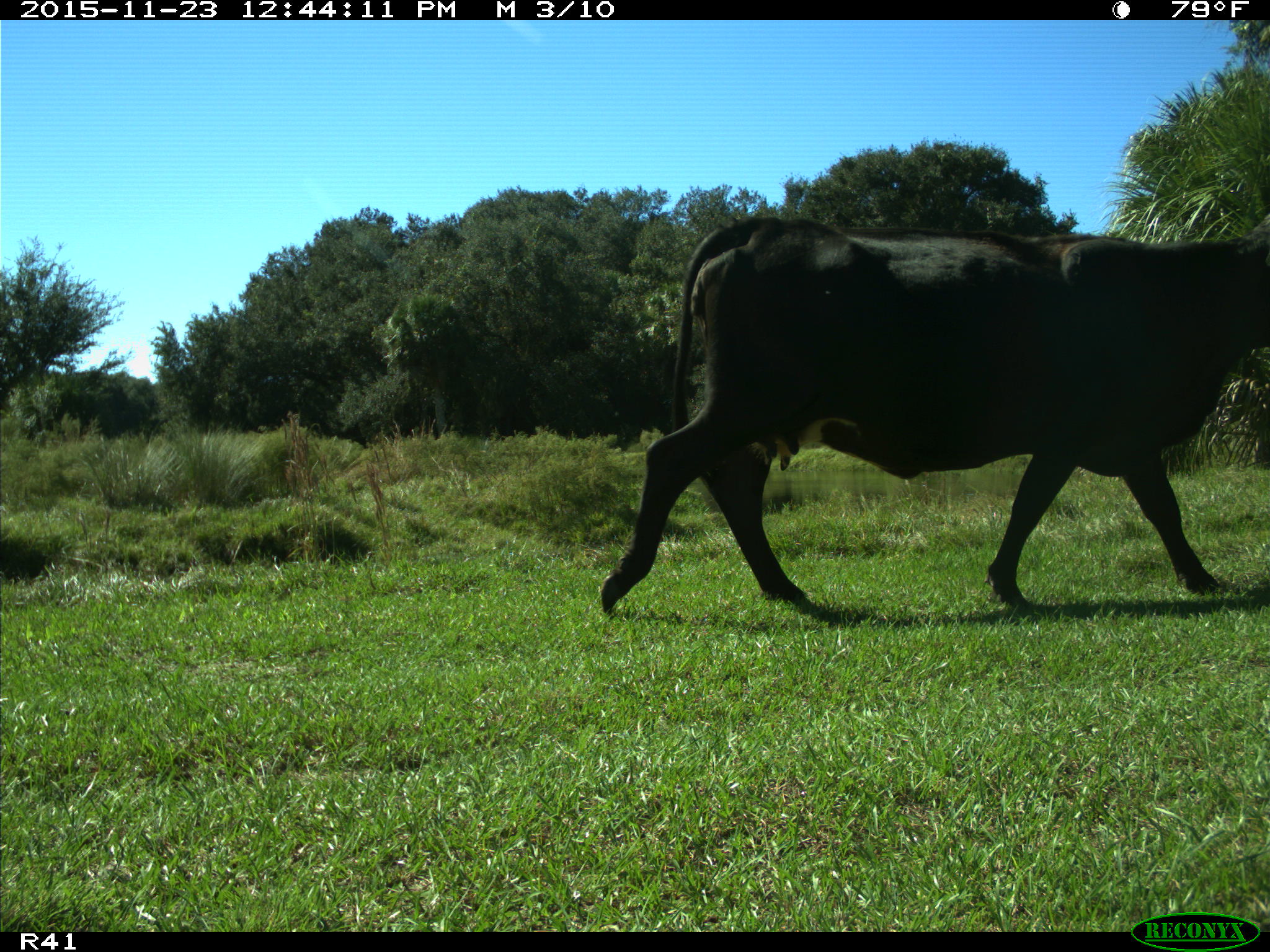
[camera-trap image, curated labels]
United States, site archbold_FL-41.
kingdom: Animalia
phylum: Chordata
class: Mammalia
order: Artiodactyla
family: Bovidae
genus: Bos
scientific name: Bos taurus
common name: domestic cow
Bos taurus (domestic cow).